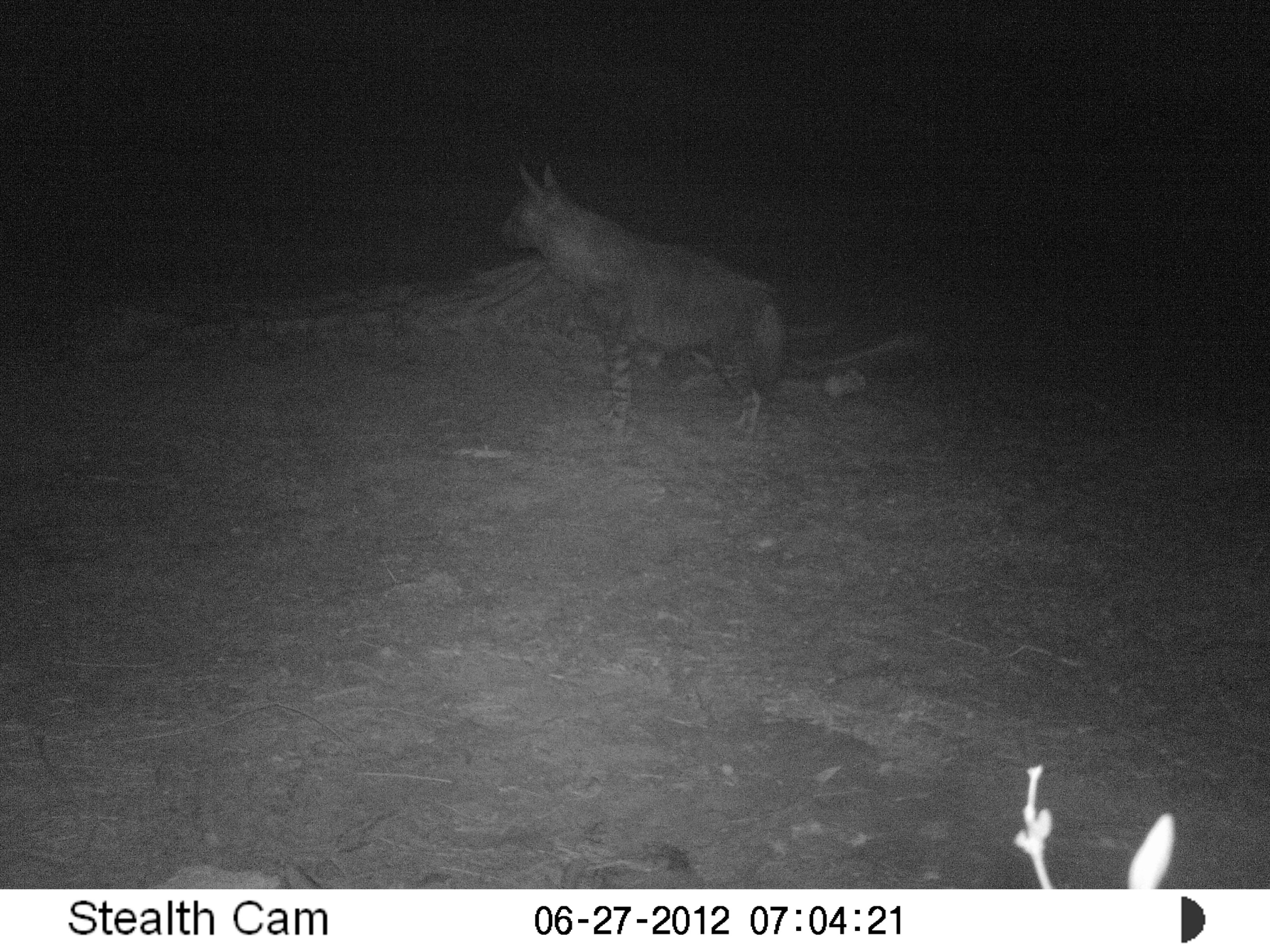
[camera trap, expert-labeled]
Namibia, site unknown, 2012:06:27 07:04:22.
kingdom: Animalia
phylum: Chordata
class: Mammalia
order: Carnivora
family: Hyaenidae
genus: Parahyaena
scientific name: Parahyaena brunnea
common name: brown hyena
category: hyaena brunnea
Hyaena brunnea (brown hyena) (Parahyaena brunnea).